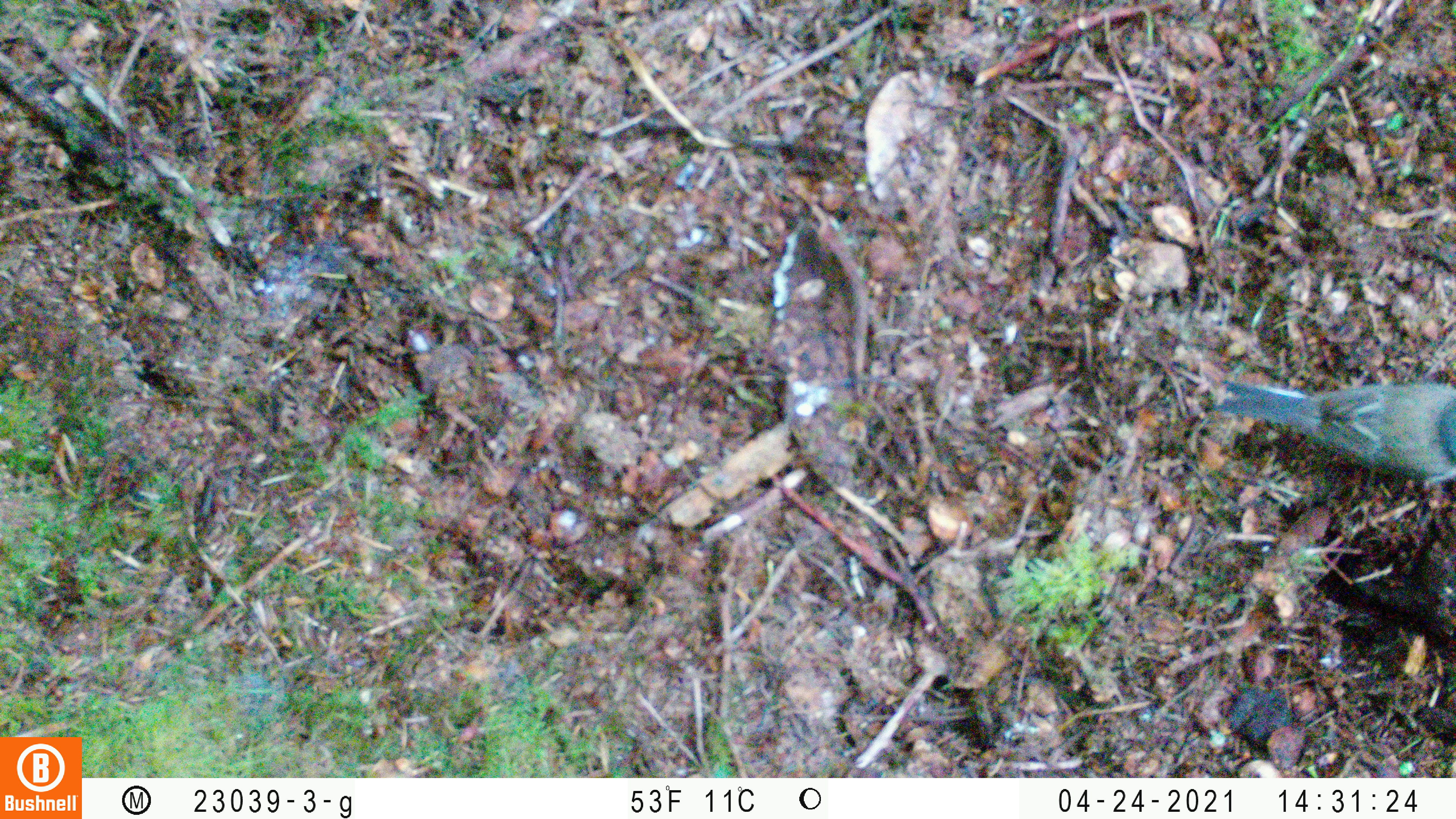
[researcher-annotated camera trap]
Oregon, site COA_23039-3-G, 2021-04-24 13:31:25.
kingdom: Animalia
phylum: Chordata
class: Aves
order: Passeriformes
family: Passerellidae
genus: Junco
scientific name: Junco hyemalis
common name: dark-eyed junco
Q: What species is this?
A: Dark-eyed junco (Junco hyemalis).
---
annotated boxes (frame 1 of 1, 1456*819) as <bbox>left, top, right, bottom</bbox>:
dark-eyed junco: <bbox>1197, 357, 1455, 496</bbox>